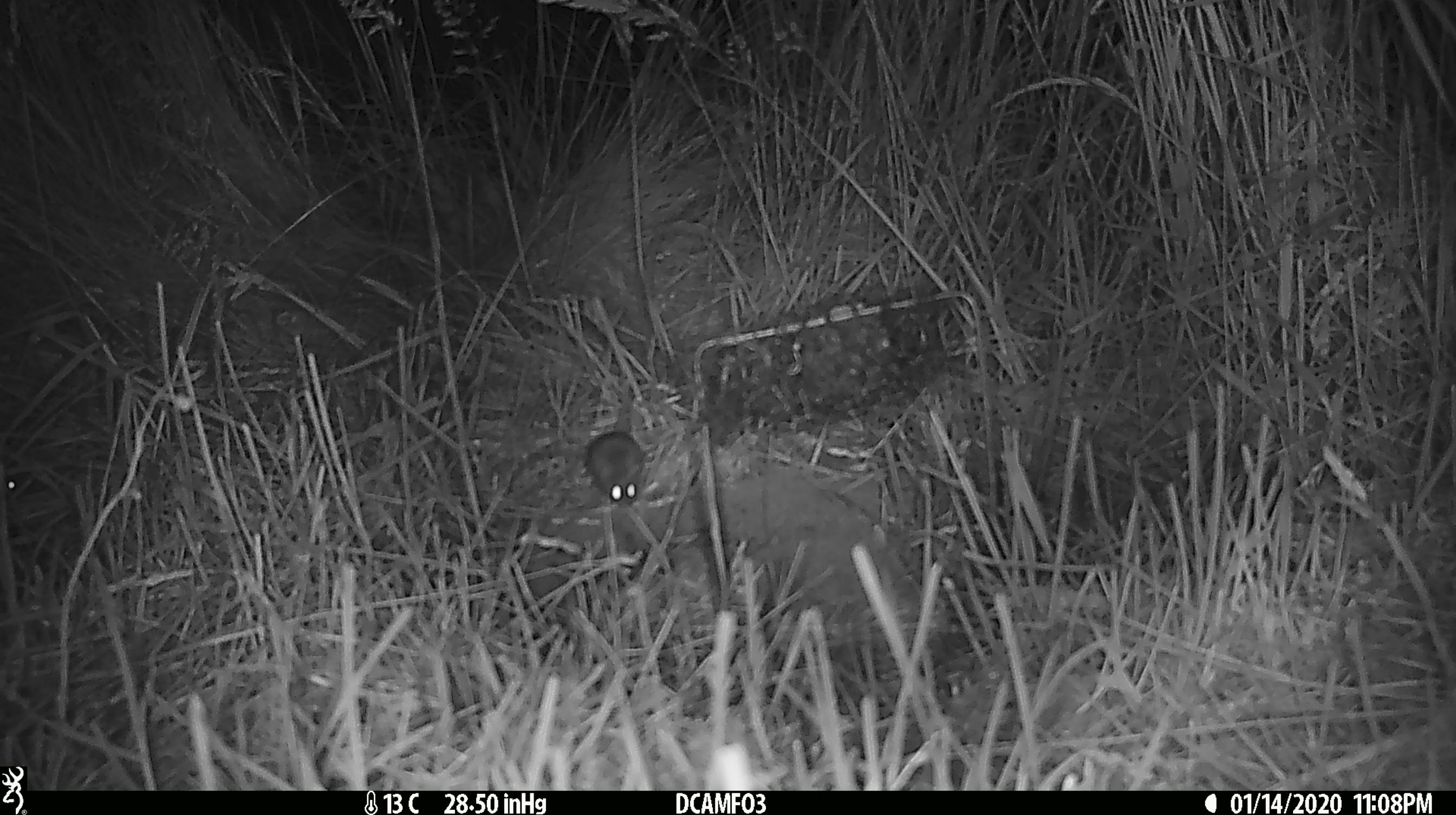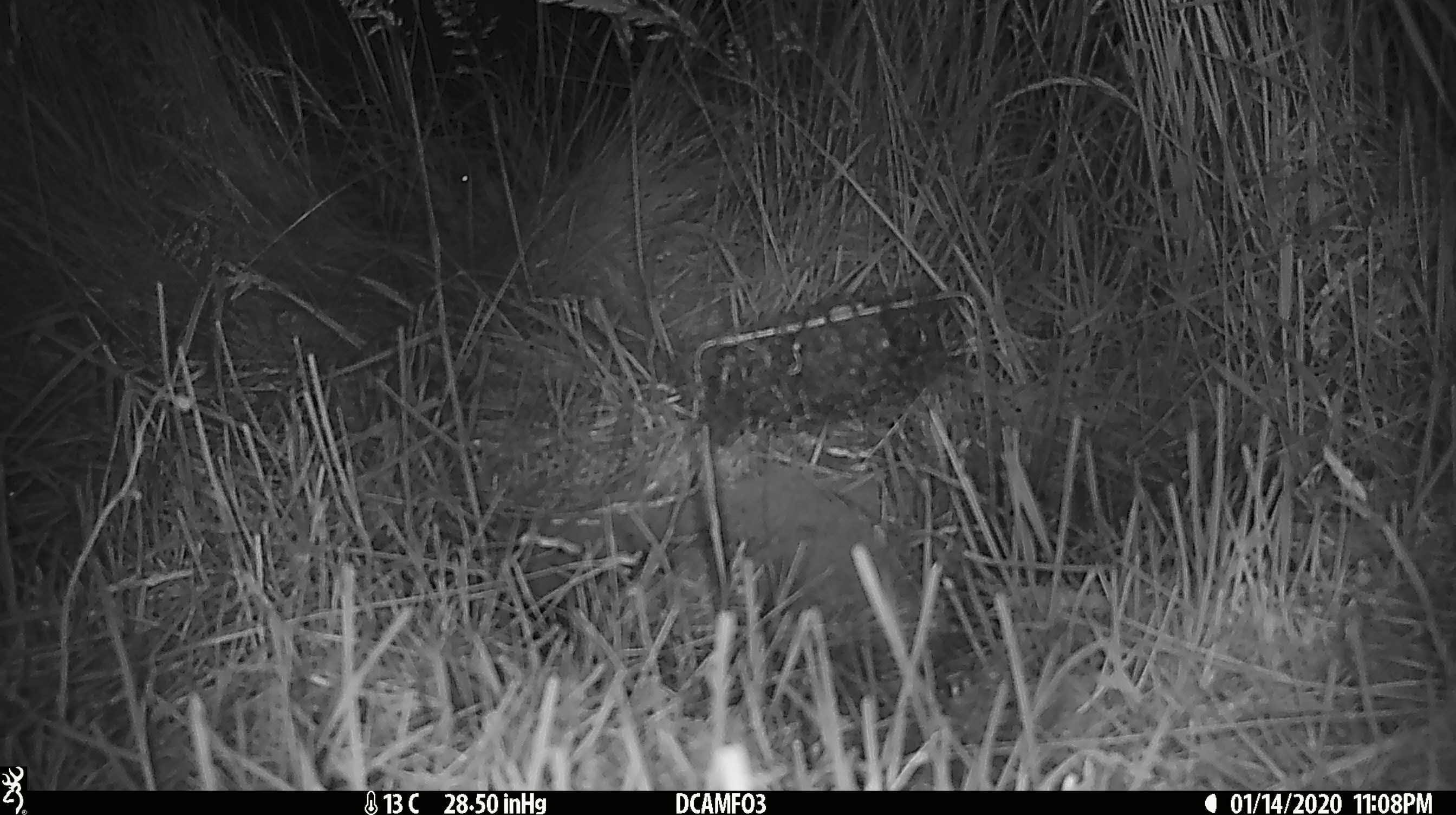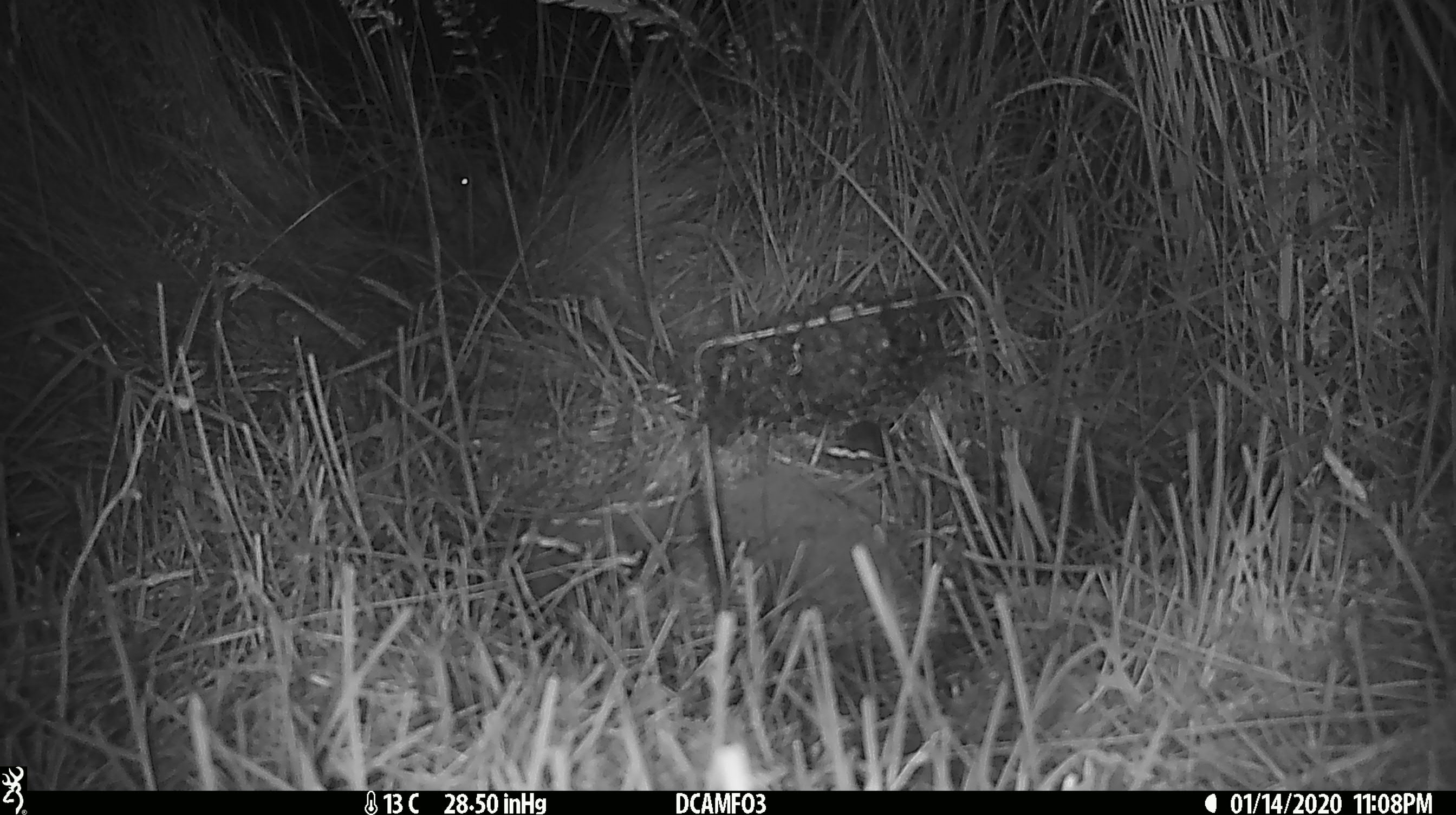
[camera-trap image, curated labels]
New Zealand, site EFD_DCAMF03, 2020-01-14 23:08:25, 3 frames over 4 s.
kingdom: Animalia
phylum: Chordata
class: Mammalia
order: Rodentia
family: Muridae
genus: Mus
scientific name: Mus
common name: mouse